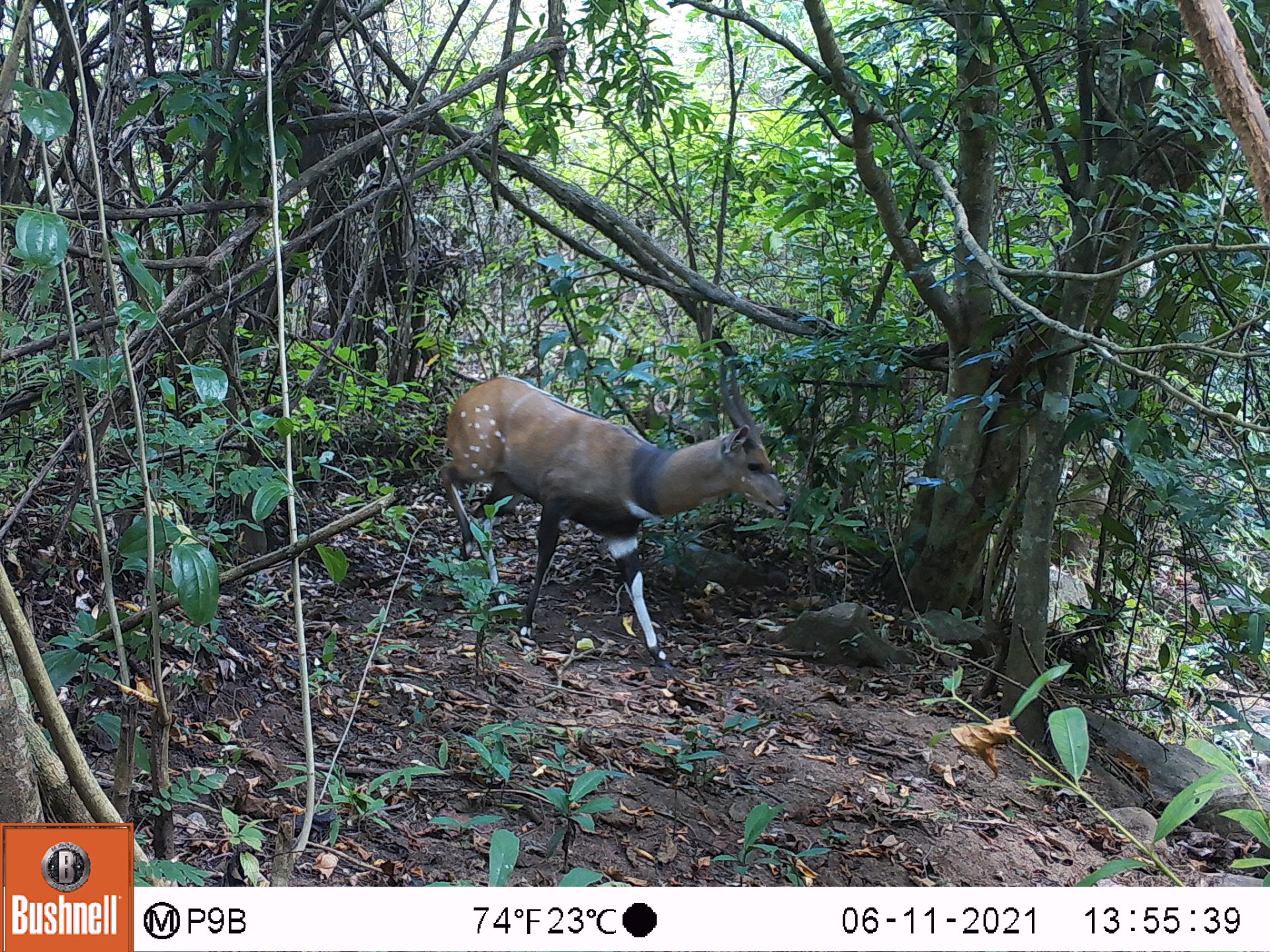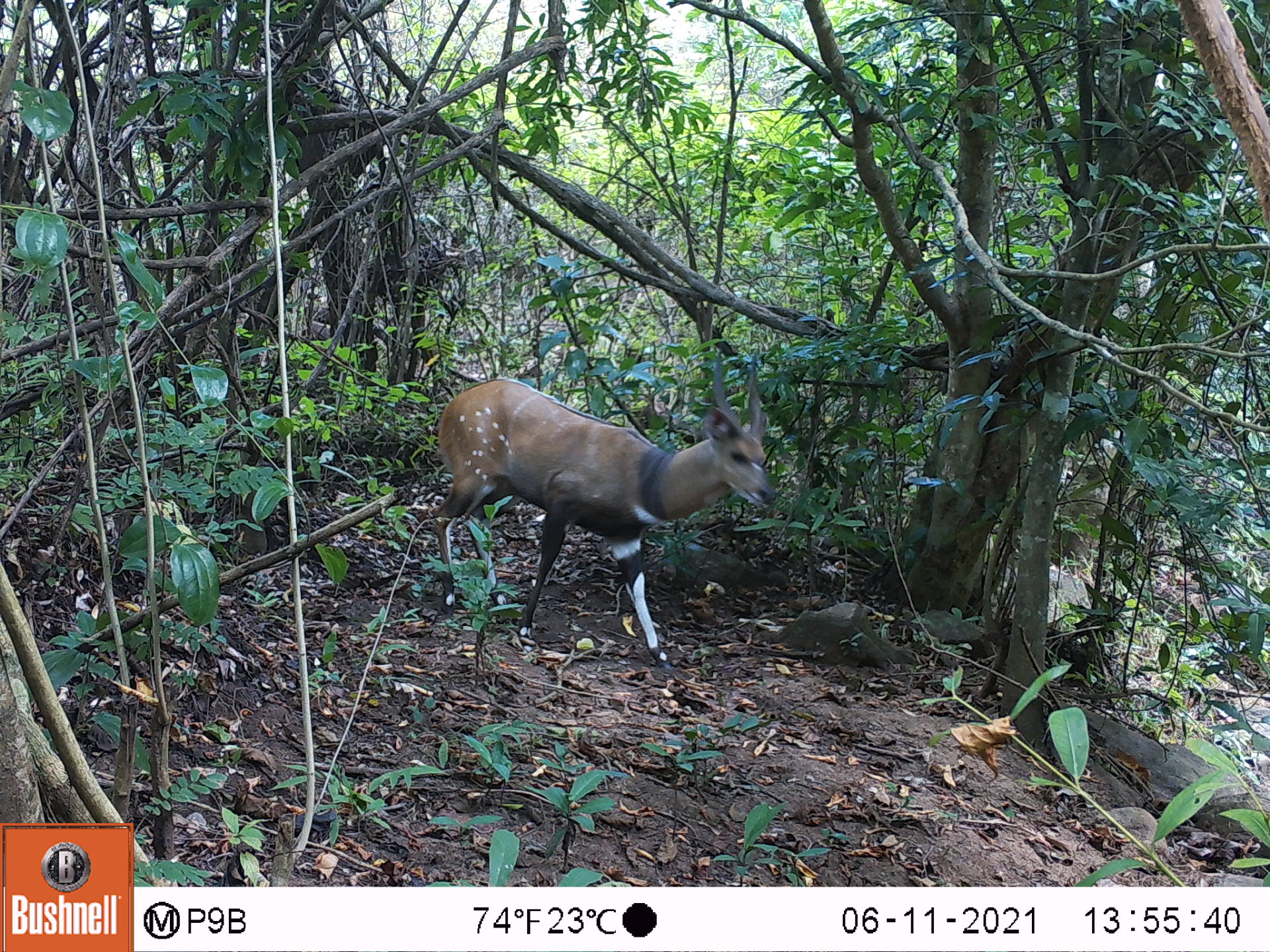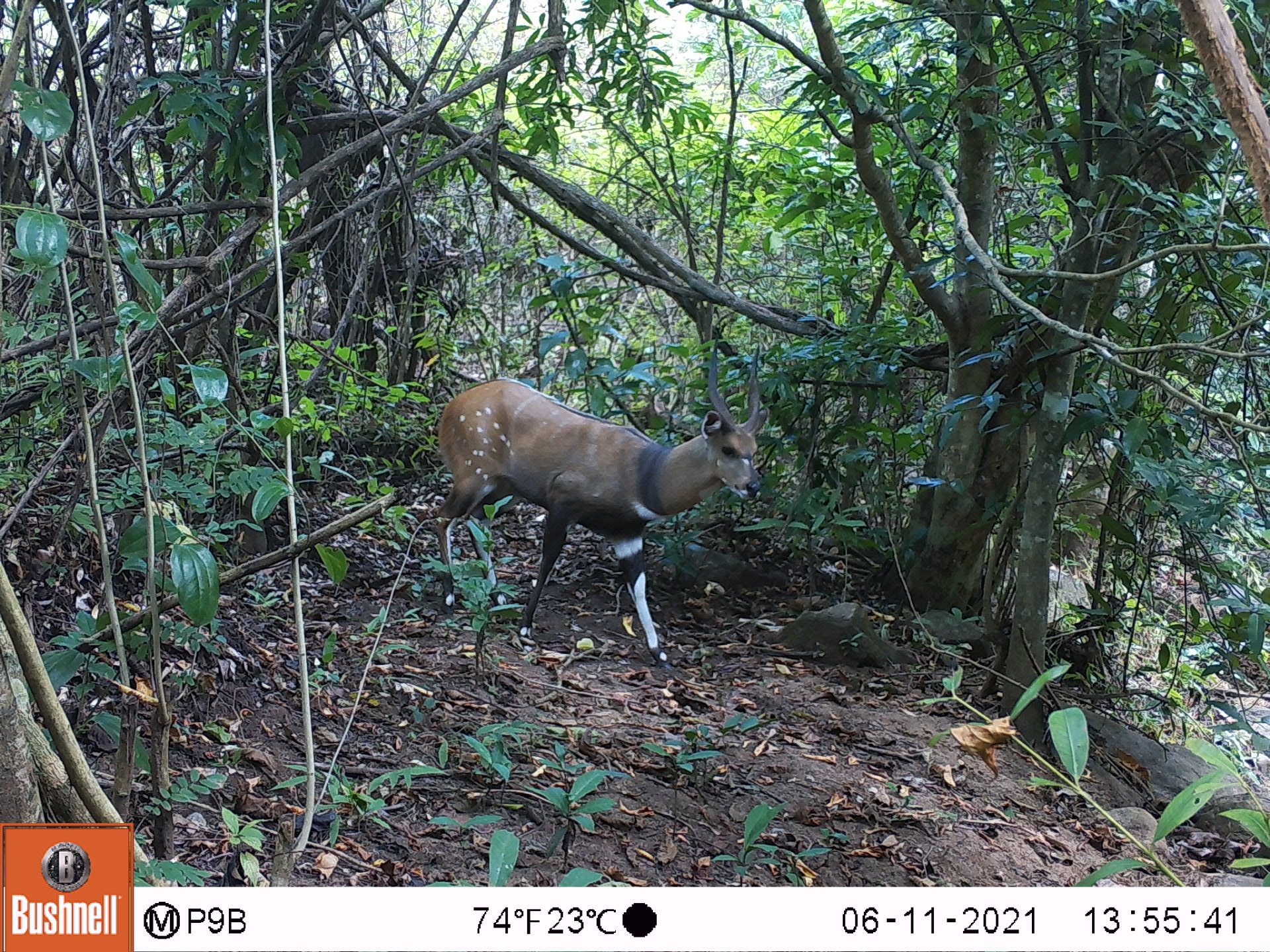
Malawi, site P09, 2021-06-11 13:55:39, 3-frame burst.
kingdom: Animalia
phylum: Chordata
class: Mammalia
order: Artiodactyla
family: Bovidae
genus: Tragelaphus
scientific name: Tragelaphus sylvaticus sylvaticus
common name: cape bushbuck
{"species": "cape bushbuck (Tragelaphus sylvaticus sylvaticus)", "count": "1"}